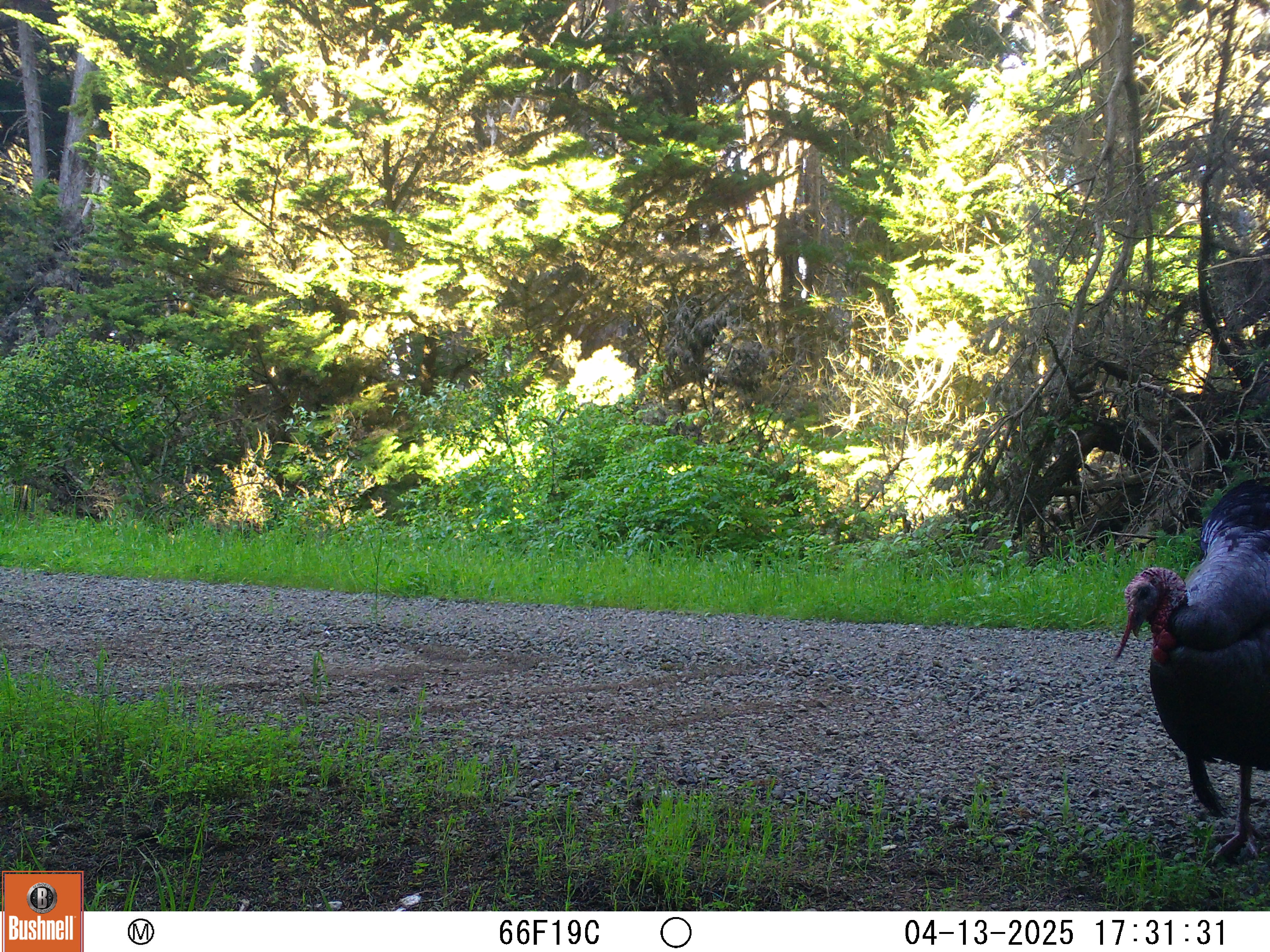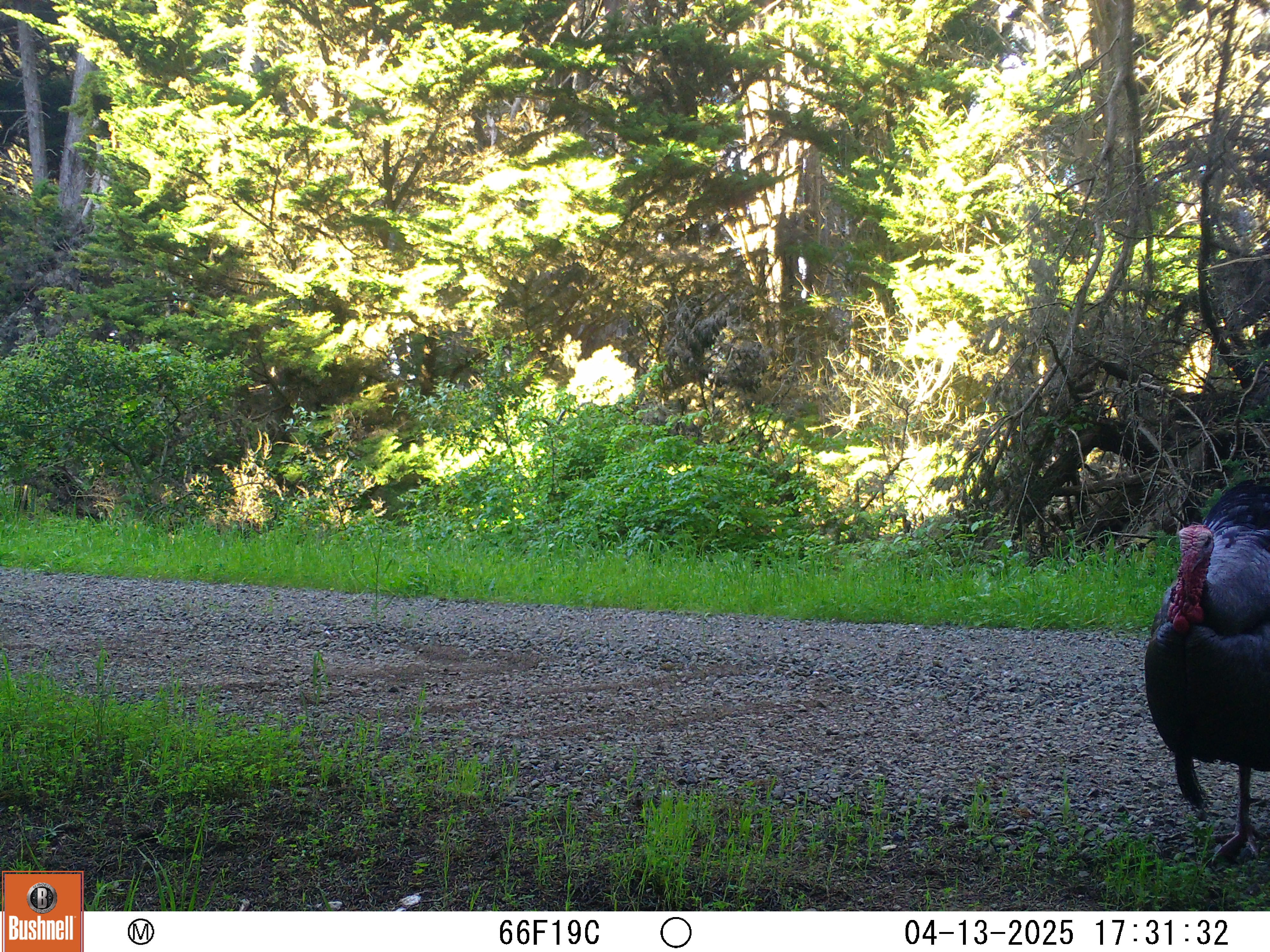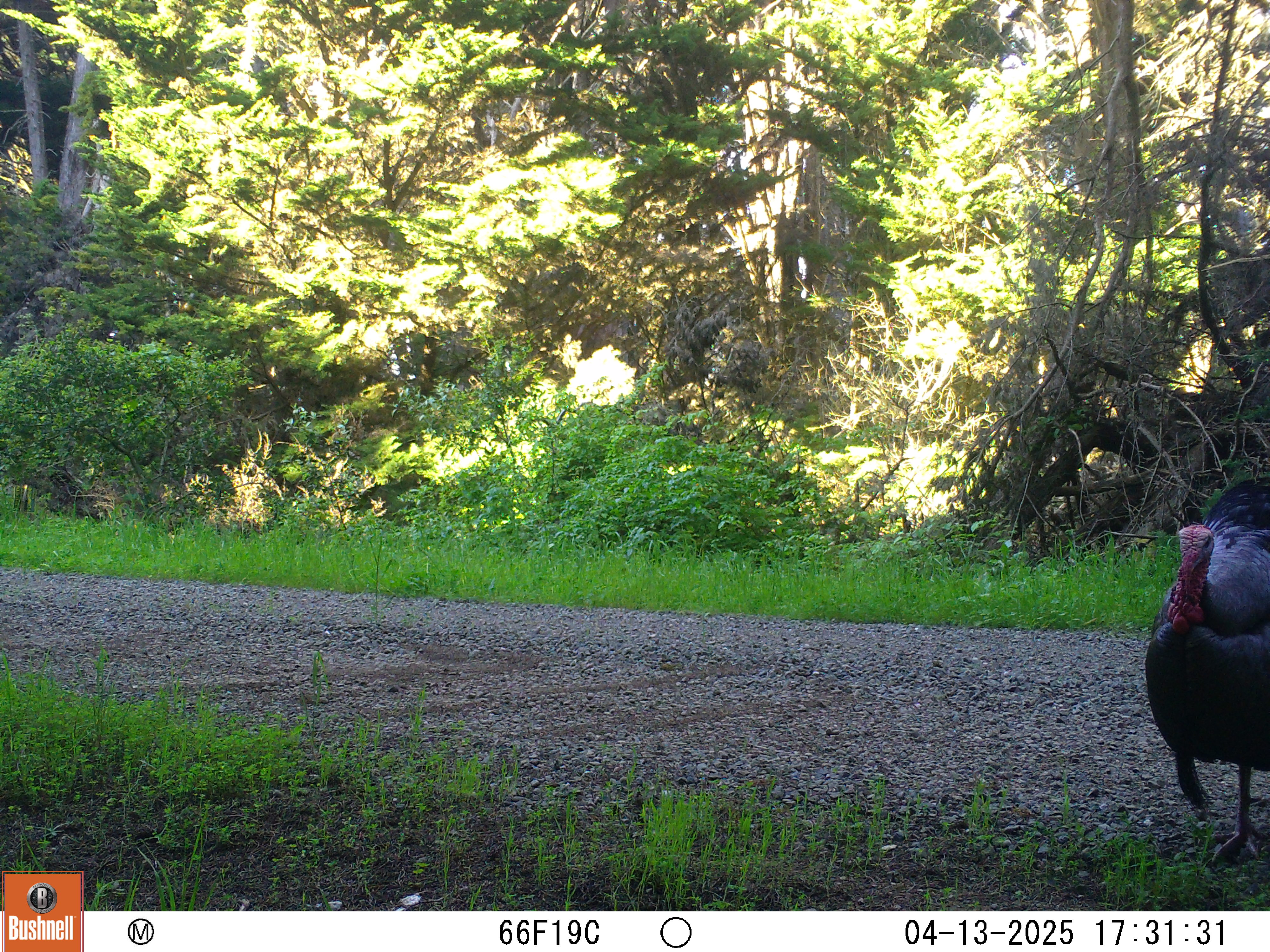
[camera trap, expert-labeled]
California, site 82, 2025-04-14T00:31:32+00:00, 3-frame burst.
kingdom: Animalia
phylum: Chordata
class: Aves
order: Galliformes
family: Phasianidae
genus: Meleagris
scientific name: Meleagris gallopavo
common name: turkey